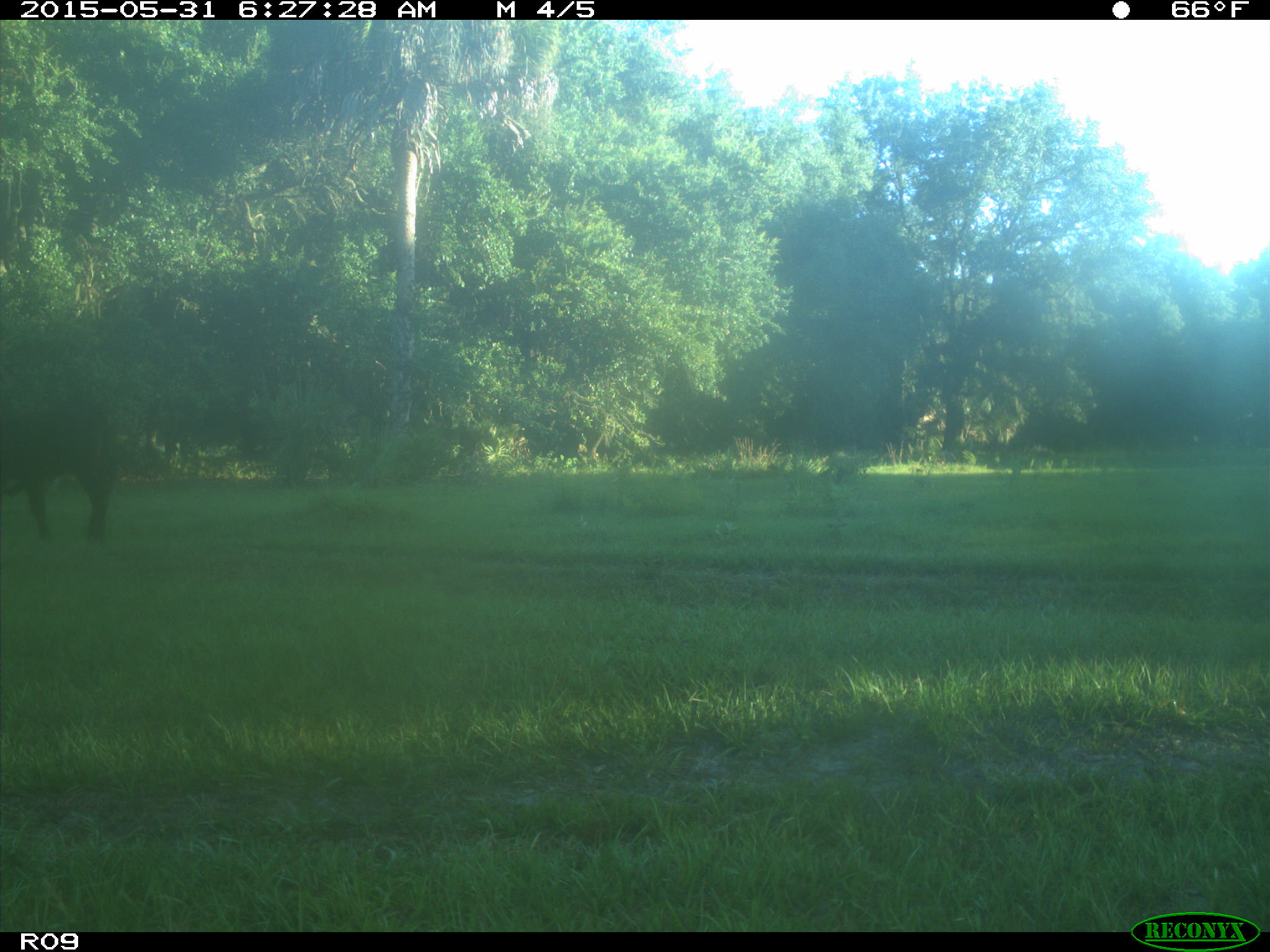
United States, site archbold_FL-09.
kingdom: Animalia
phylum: Chordata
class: Mammalia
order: Artiodactyla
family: Bovidae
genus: Bos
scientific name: Bos taurus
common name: domestic cow